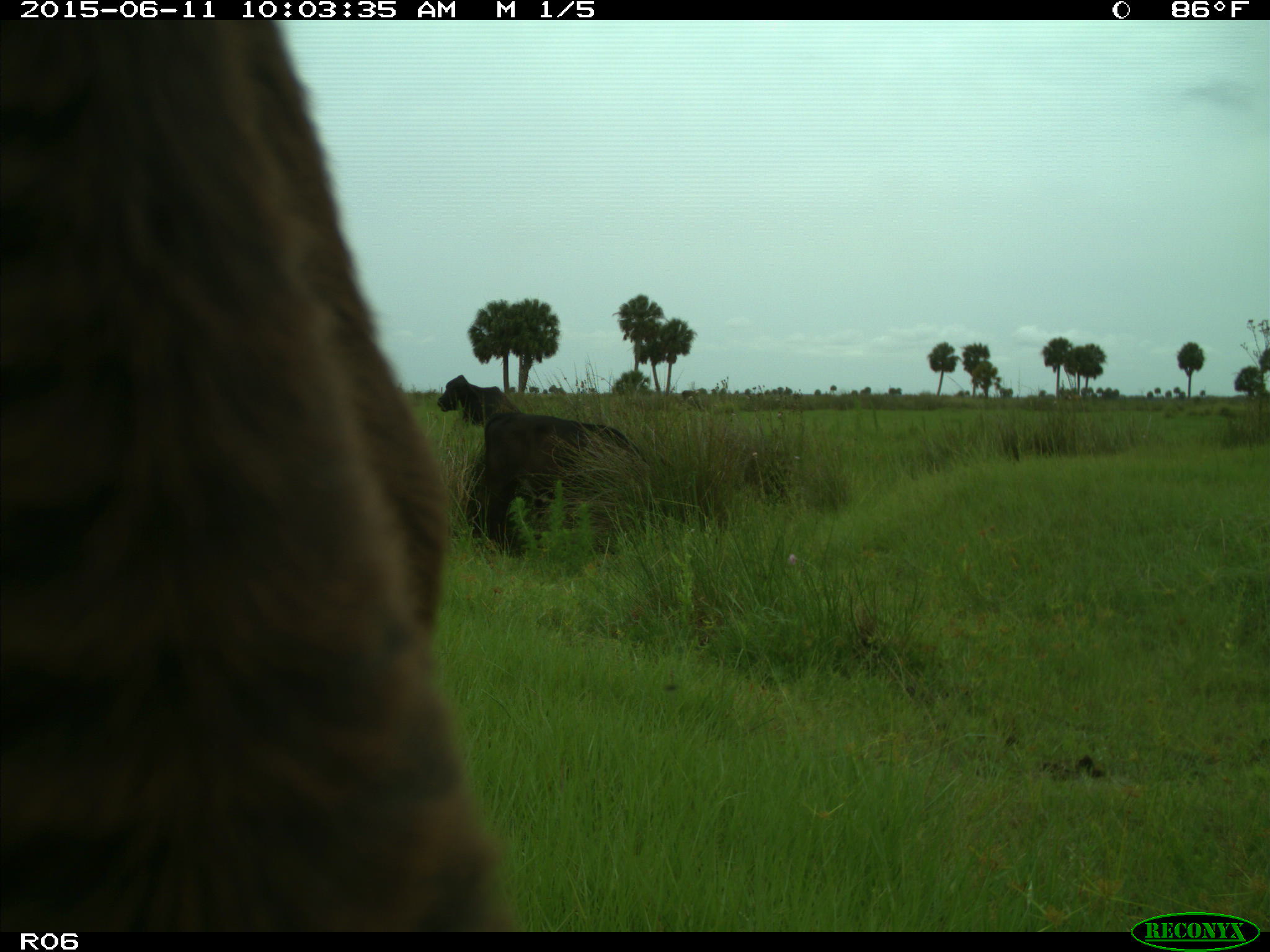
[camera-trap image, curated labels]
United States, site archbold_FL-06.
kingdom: Animalia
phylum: Chordata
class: Mammalia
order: Artiodactyla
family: Bovidae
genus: Bos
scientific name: Bos taurus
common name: domestic cow